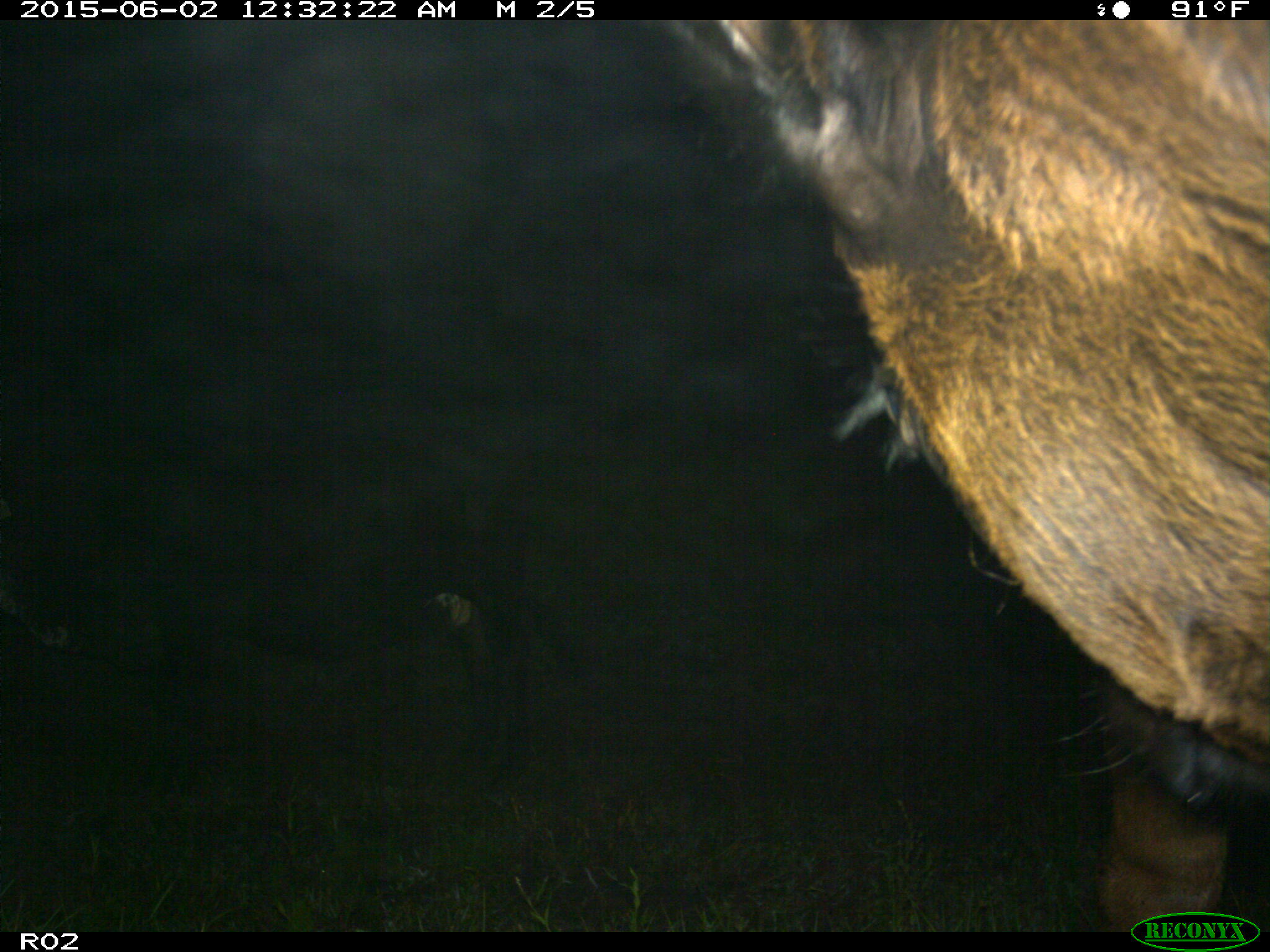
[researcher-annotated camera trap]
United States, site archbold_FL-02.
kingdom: Animalia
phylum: Chordata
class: Mammalia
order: Artiodactyla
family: Bovidae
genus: Bos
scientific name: Bos taurus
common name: domestic cow